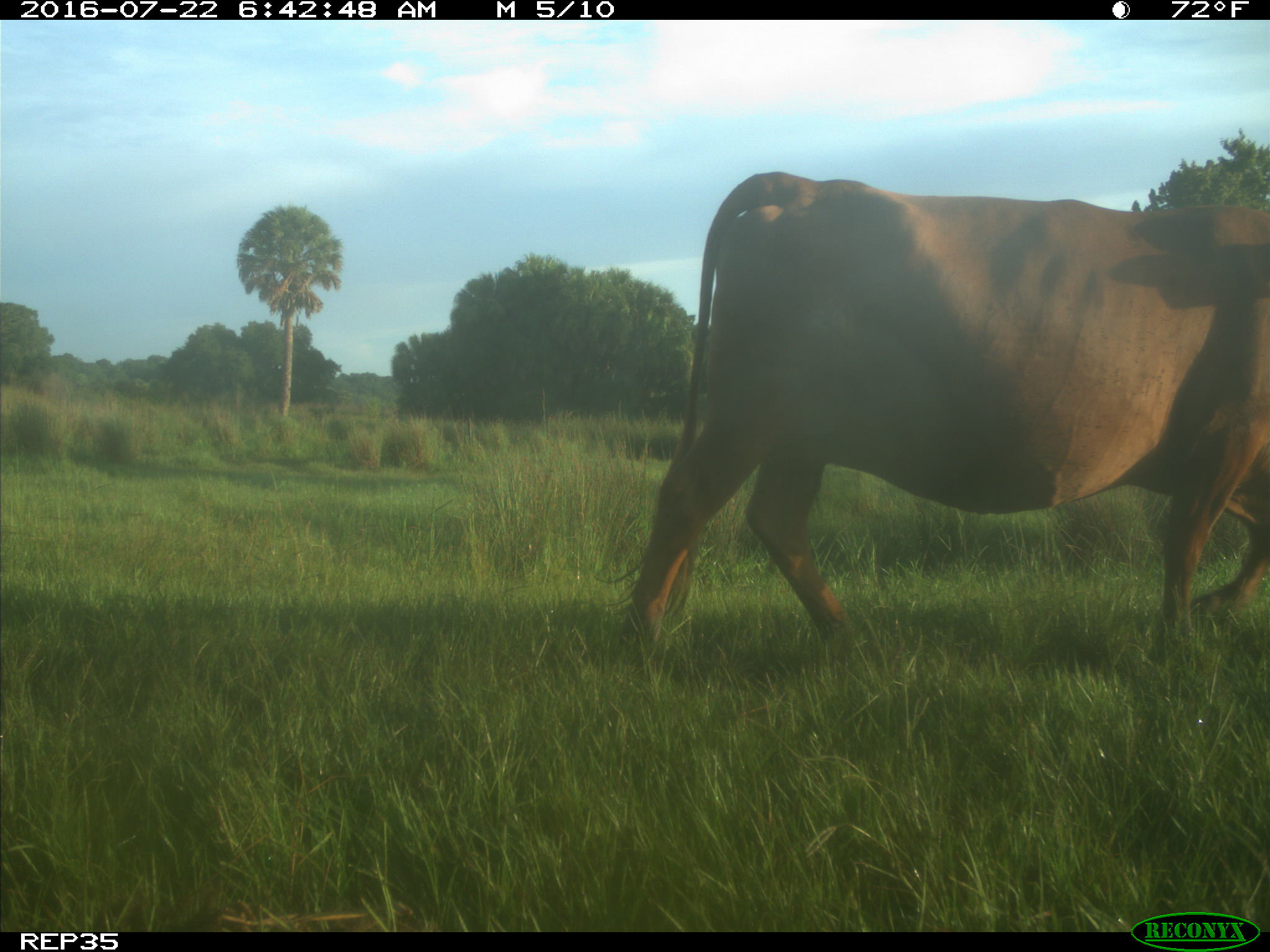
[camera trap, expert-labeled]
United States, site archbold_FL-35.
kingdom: Animalia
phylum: Chordata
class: Mammalia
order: Artiodactyla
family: Bovidae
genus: Bos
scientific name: Bos taurus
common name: domestic cow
Bos taurus (domestic cow).